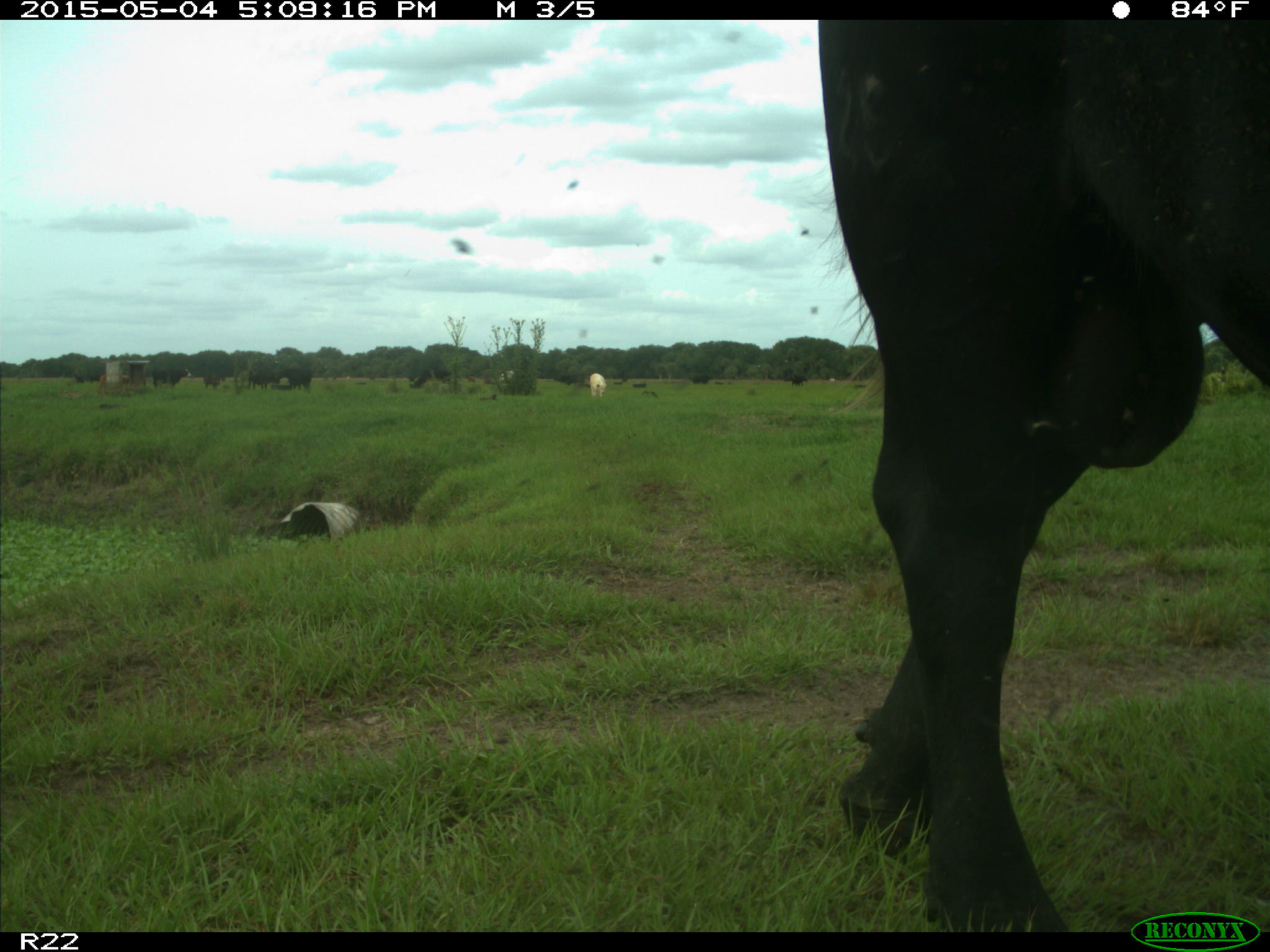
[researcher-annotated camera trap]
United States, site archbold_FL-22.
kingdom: Animalia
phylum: Chordata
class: Mammalia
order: Artiodactyla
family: Bovidae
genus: Bos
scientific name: Bos taurus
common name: domestic cow